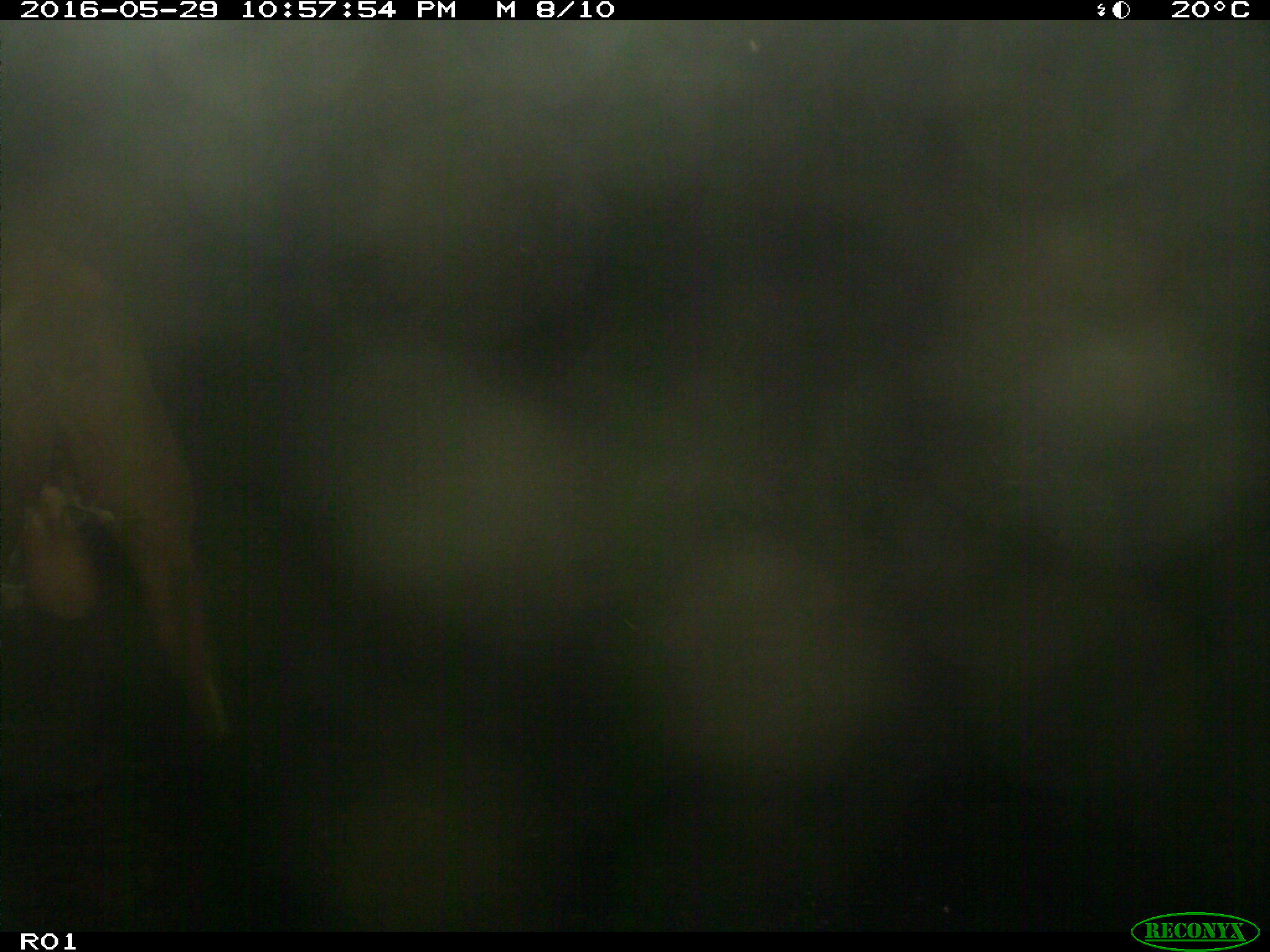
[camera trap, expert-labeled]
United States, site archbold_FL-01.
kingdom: Animalia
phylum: Chordata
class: Mammalia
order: Artiodactyla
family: Bovidae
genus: Bos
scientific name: Bos taurus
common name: domestic cow